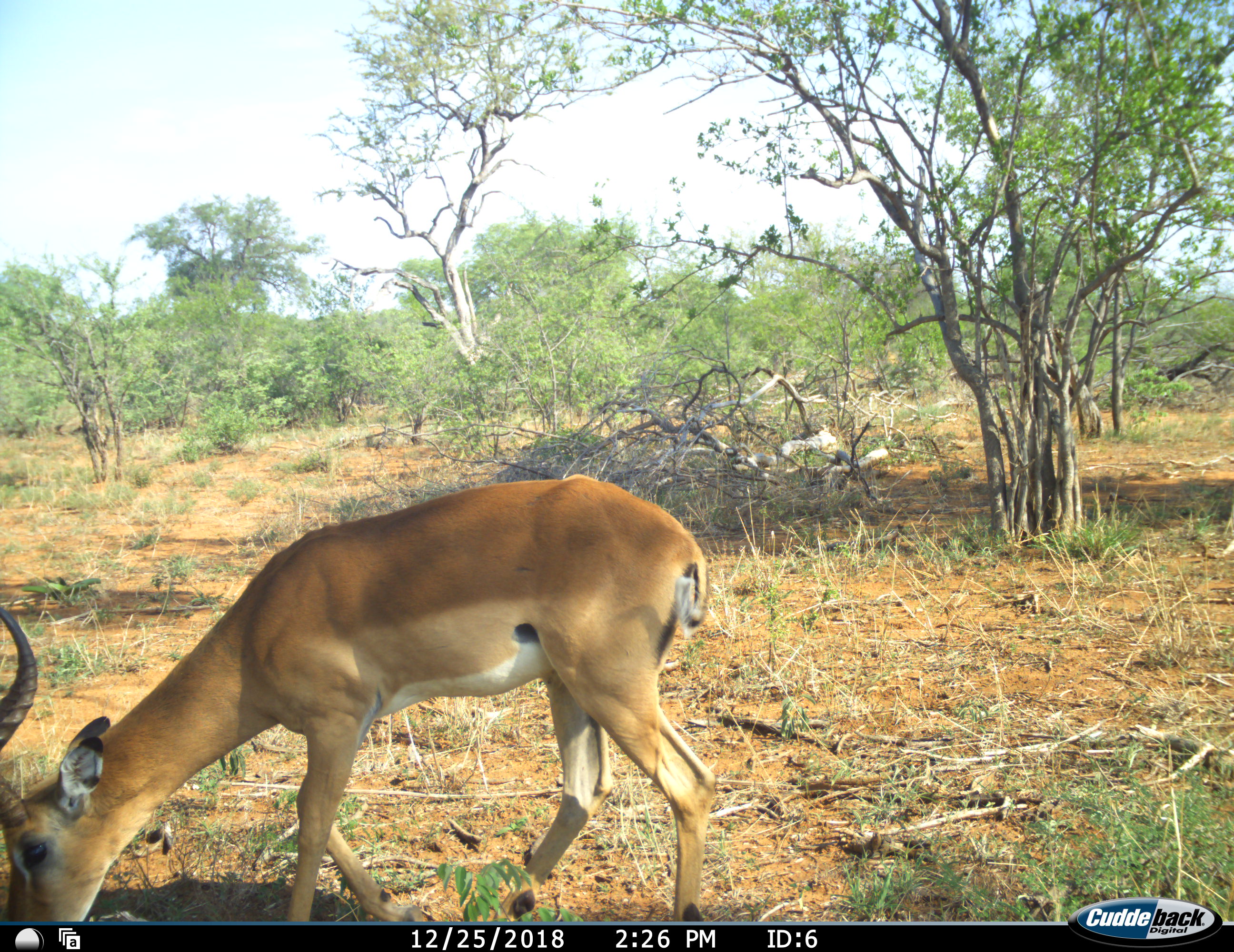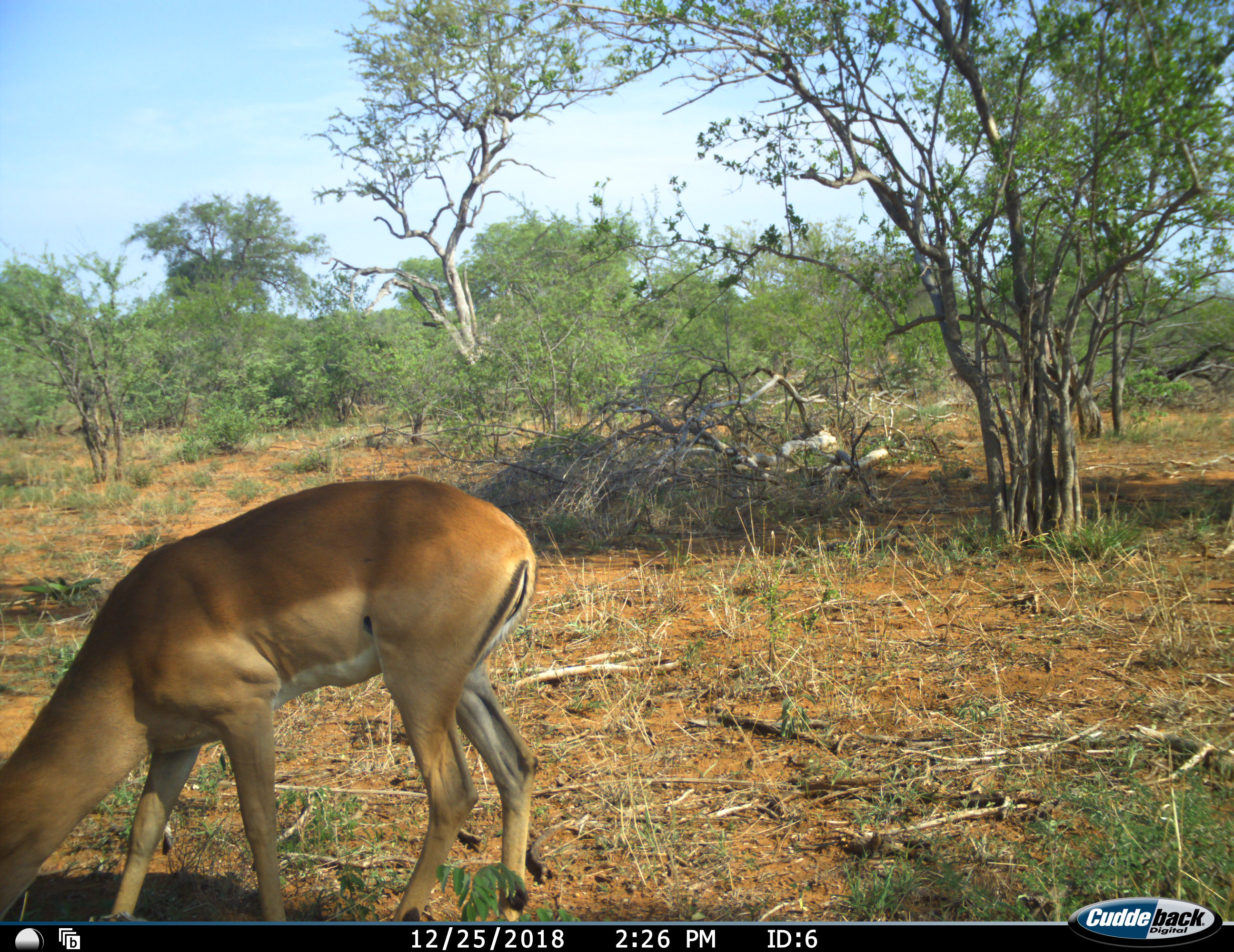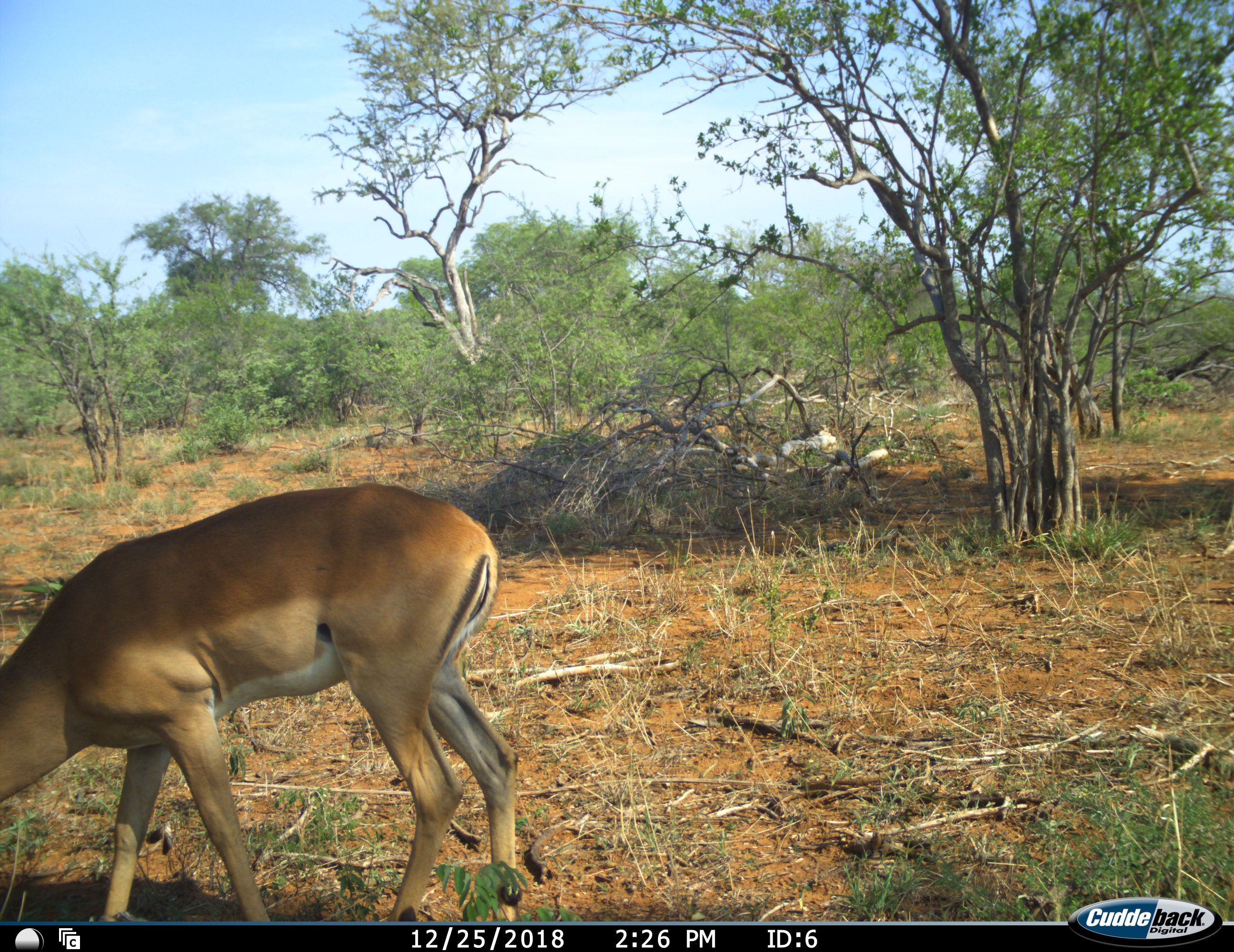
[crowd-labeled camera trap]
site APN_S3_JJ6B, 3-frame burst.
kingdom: Animalia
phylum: Chordata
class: Mammalia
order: Artiodactyla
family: Bovidae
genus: Aepyceros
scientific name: Aepyceros melampus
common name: impala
Impala (Aepyceros melampus), count 1. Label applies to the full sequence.